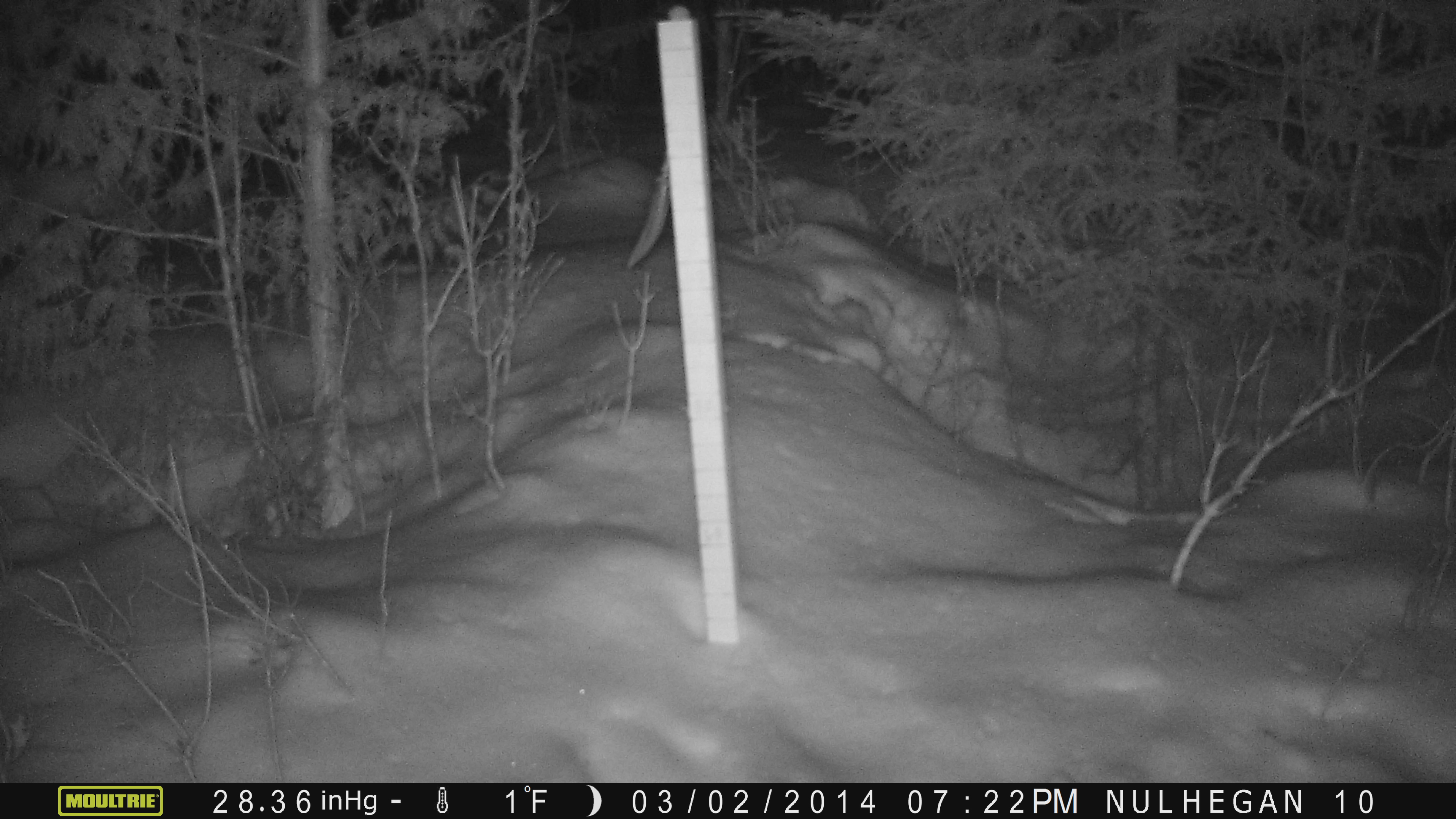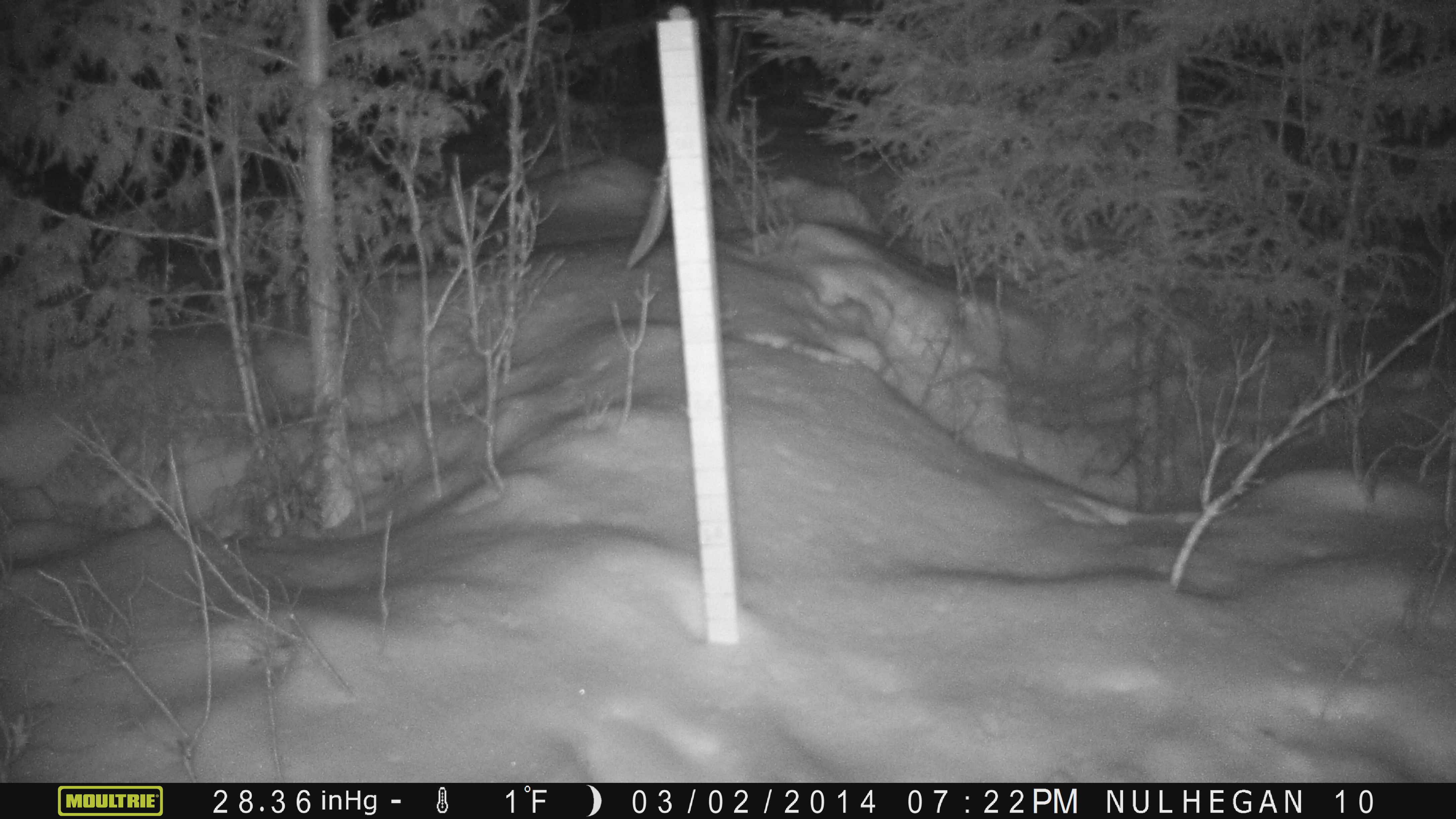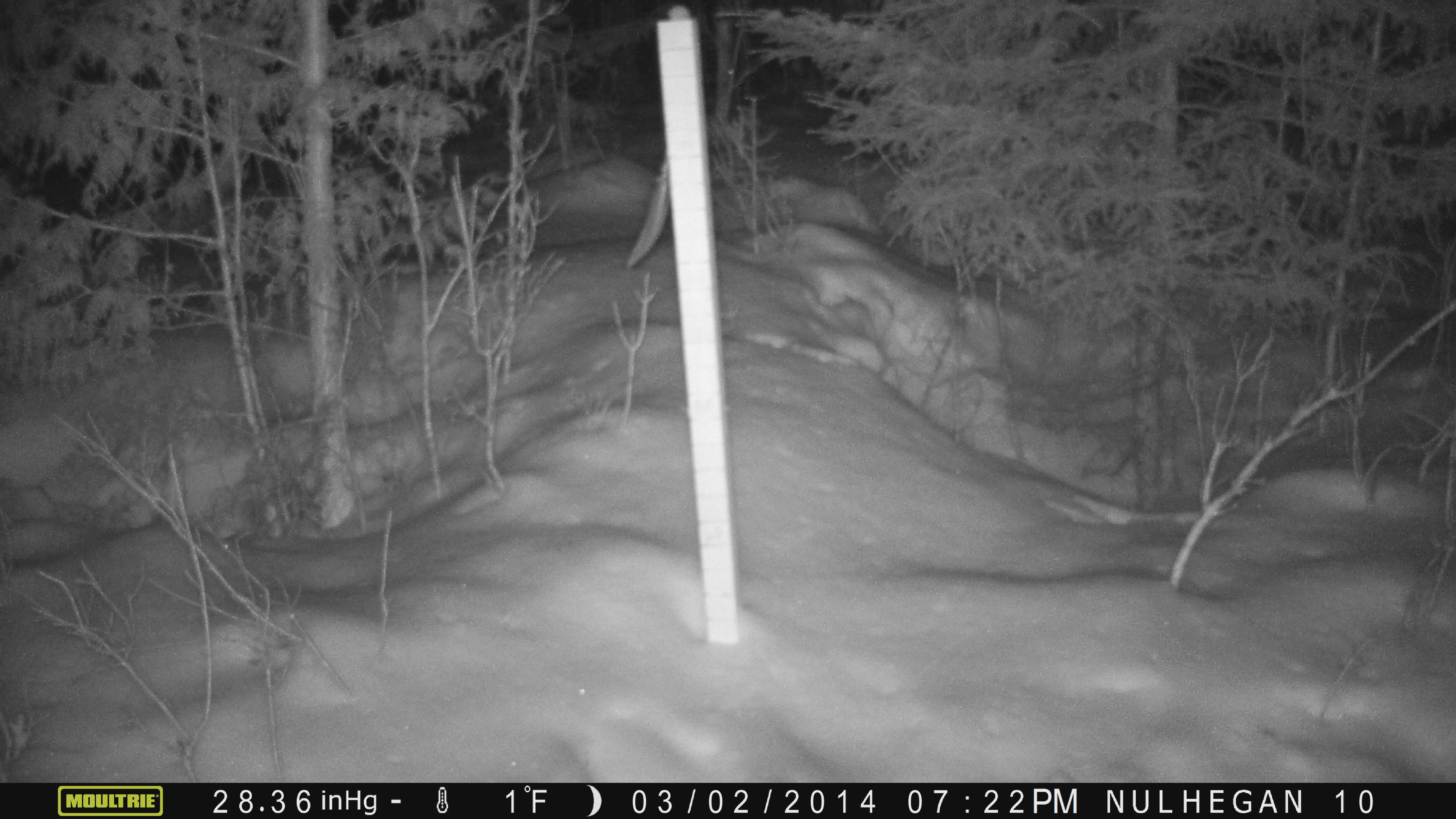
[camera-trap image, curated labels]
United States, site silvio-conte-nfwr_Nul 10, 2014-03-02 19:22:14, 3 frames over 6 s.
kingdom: Animalia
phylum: Chordata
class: Mammalia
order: Lagomorpha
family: Leporidae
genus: Lepus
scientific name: Lepus americanus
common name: snowshoe hare